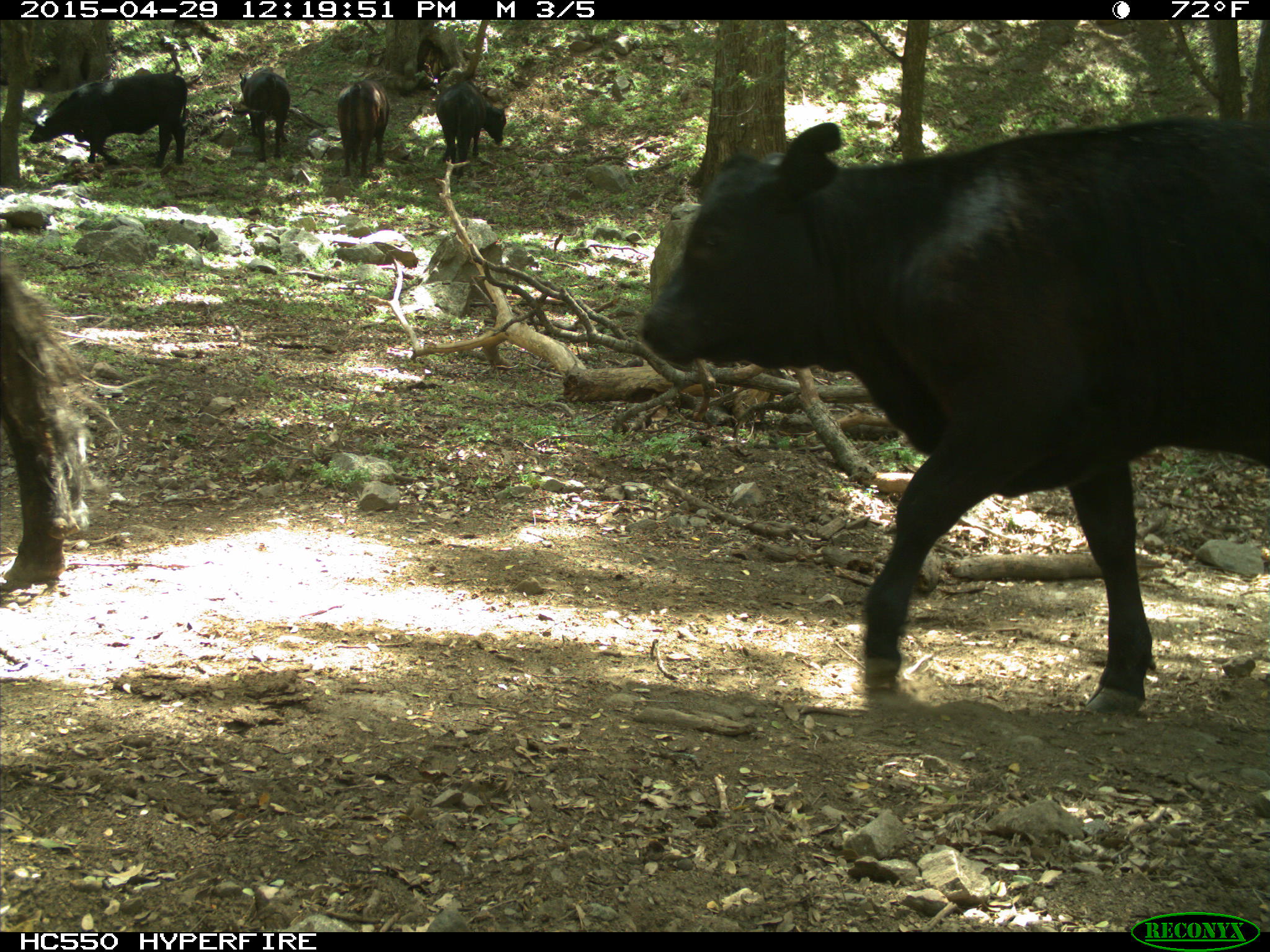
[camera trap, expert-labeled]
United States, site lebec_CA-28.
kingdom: Animalia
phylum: Chordata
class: Mammalia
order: Artiodactyla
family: Bovidae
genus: Bos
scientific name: Bos taurus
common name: domestic cow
Bos taurus (domestic cow).